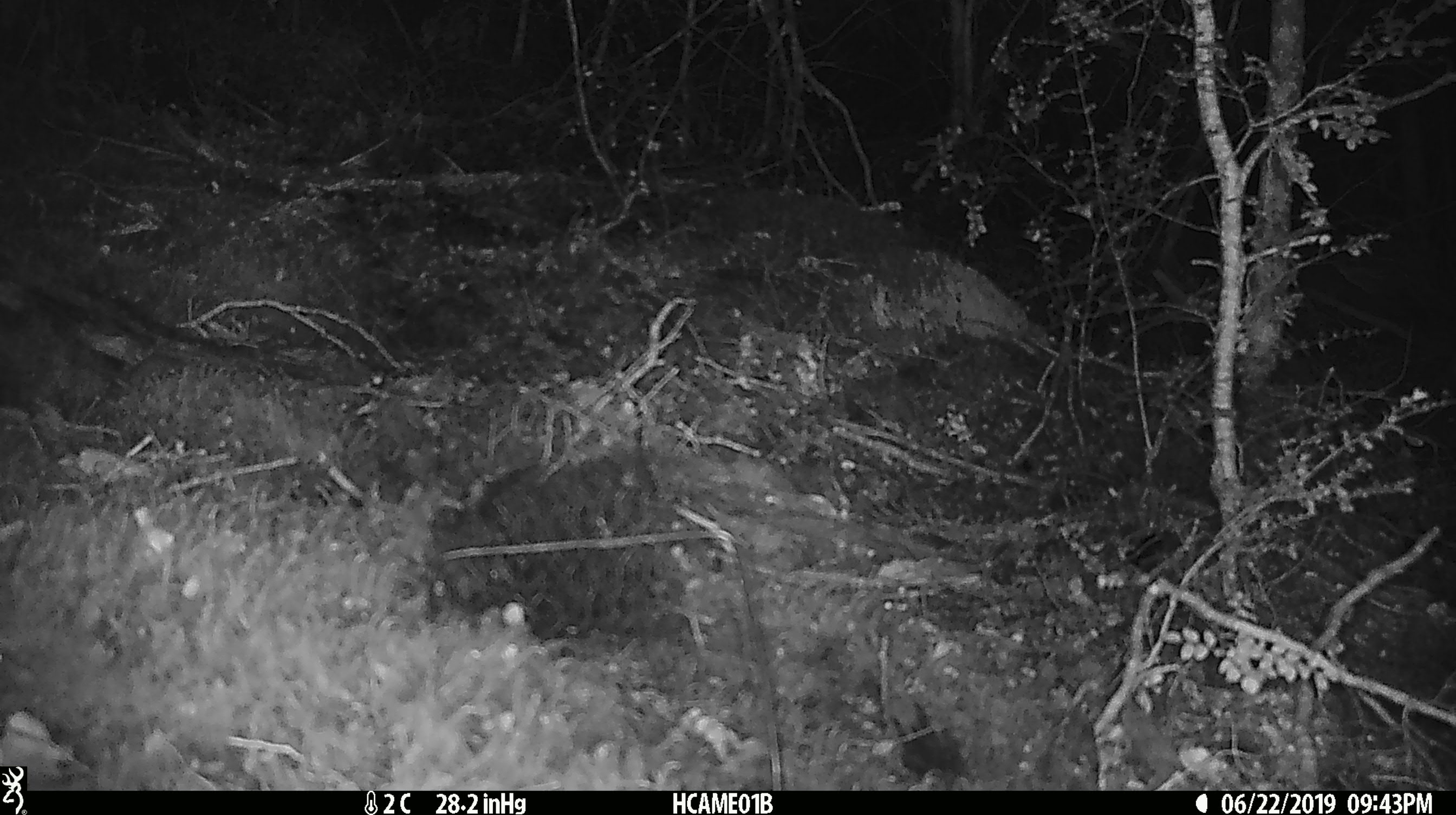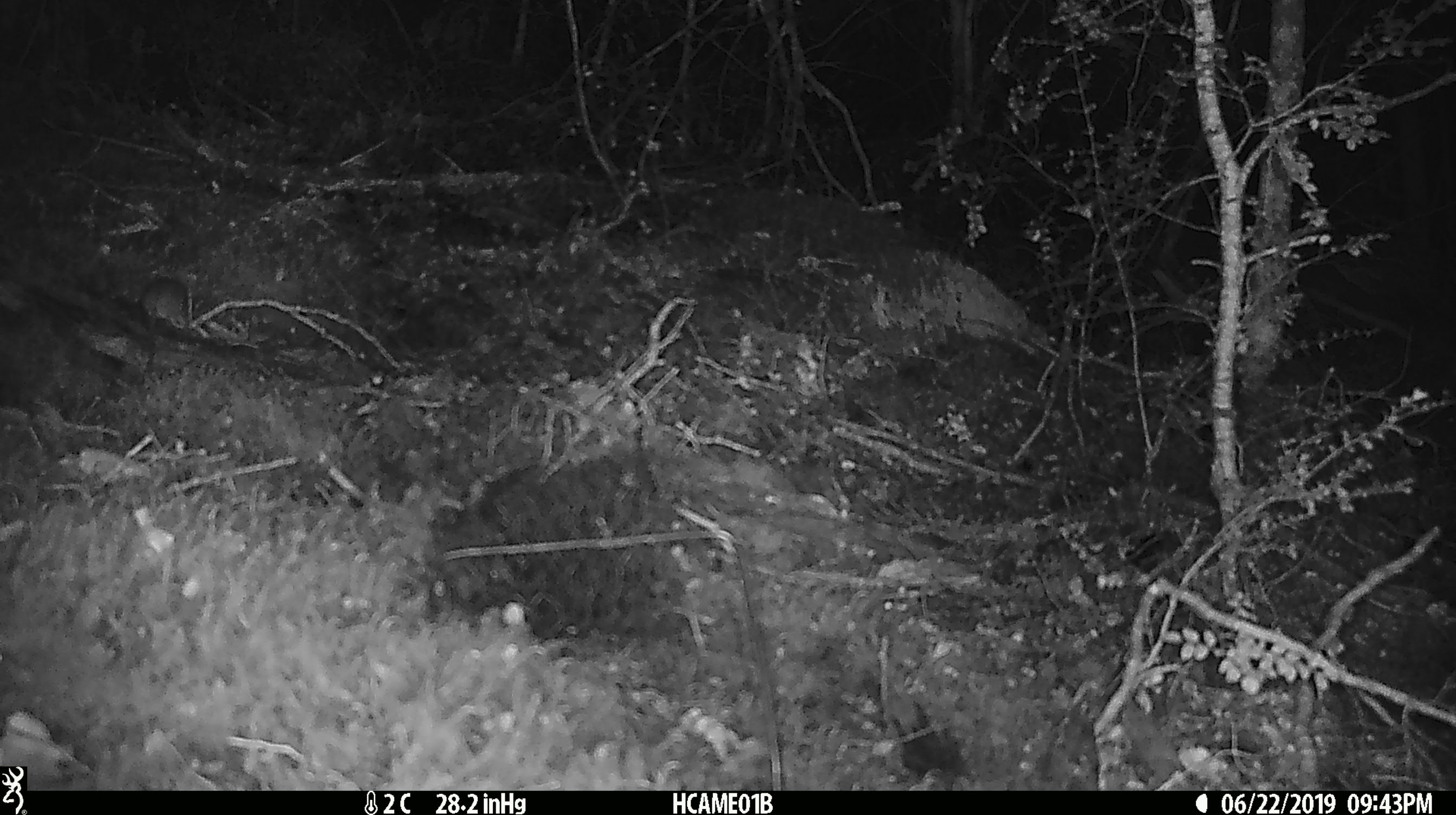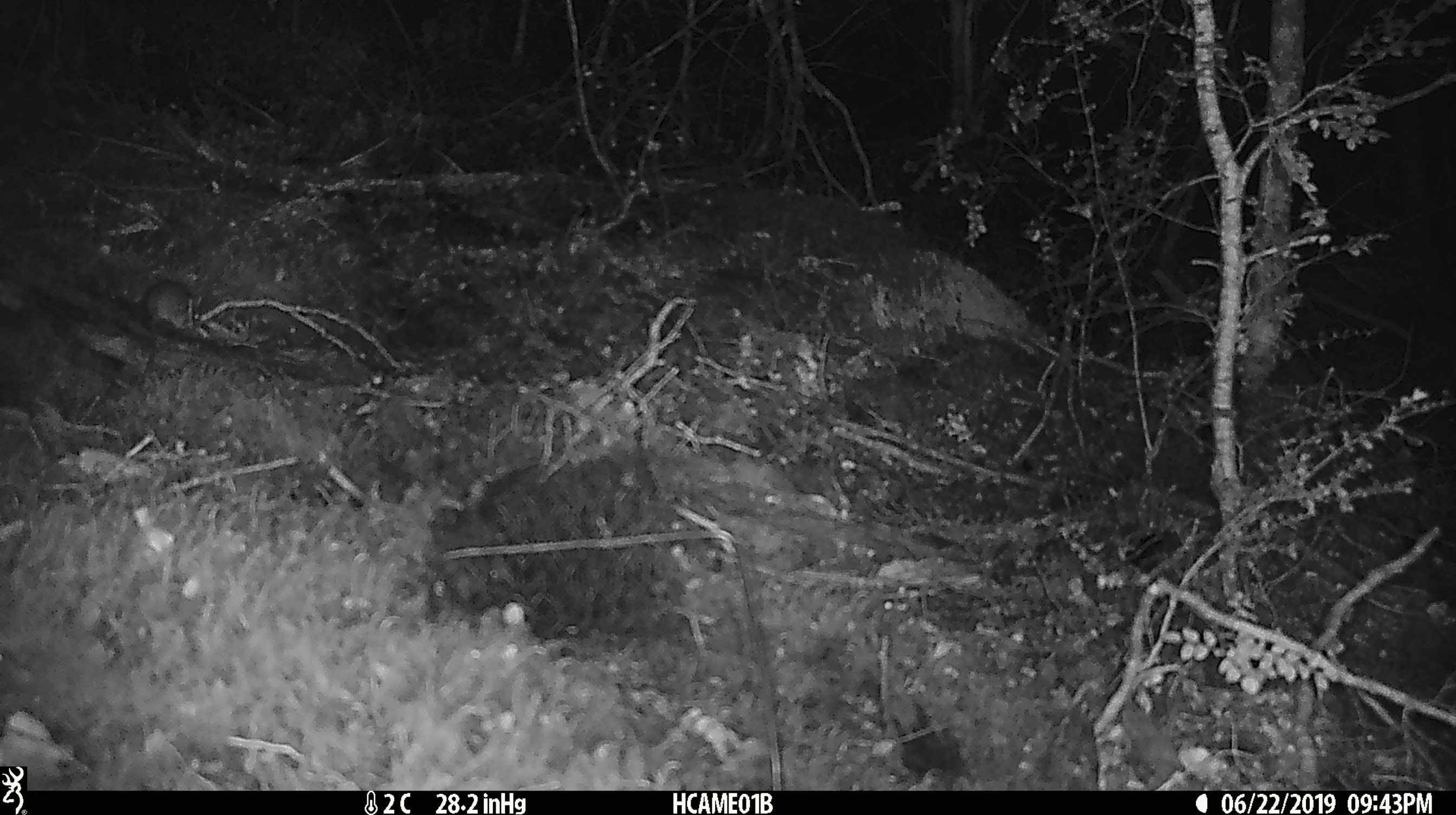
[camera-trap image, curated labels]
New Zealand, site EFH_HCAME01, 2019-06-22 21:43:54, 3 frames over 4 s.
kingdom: Animalia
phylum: Chordata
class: Mammalia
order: Rodentia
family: Muridae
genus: Mus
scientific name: Mus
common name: mouse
Mouse (Mus).